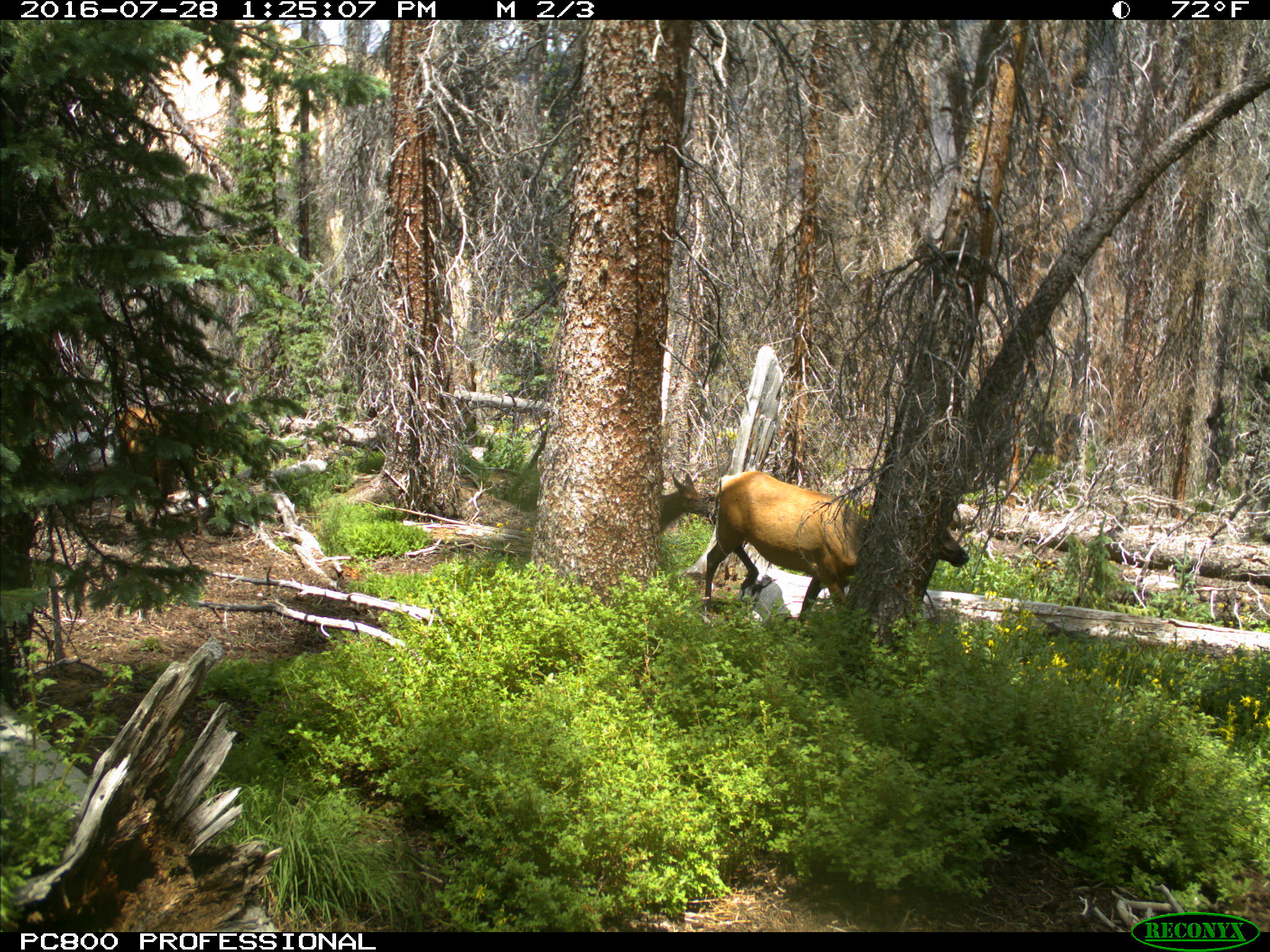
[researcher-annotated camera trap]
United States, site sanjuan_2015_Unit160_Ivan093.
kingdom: Animalia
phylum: Chordata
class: Mammalia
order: Artiodactyla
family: Cervidae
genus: Cervus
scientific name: Cervus elaphus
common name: red deer